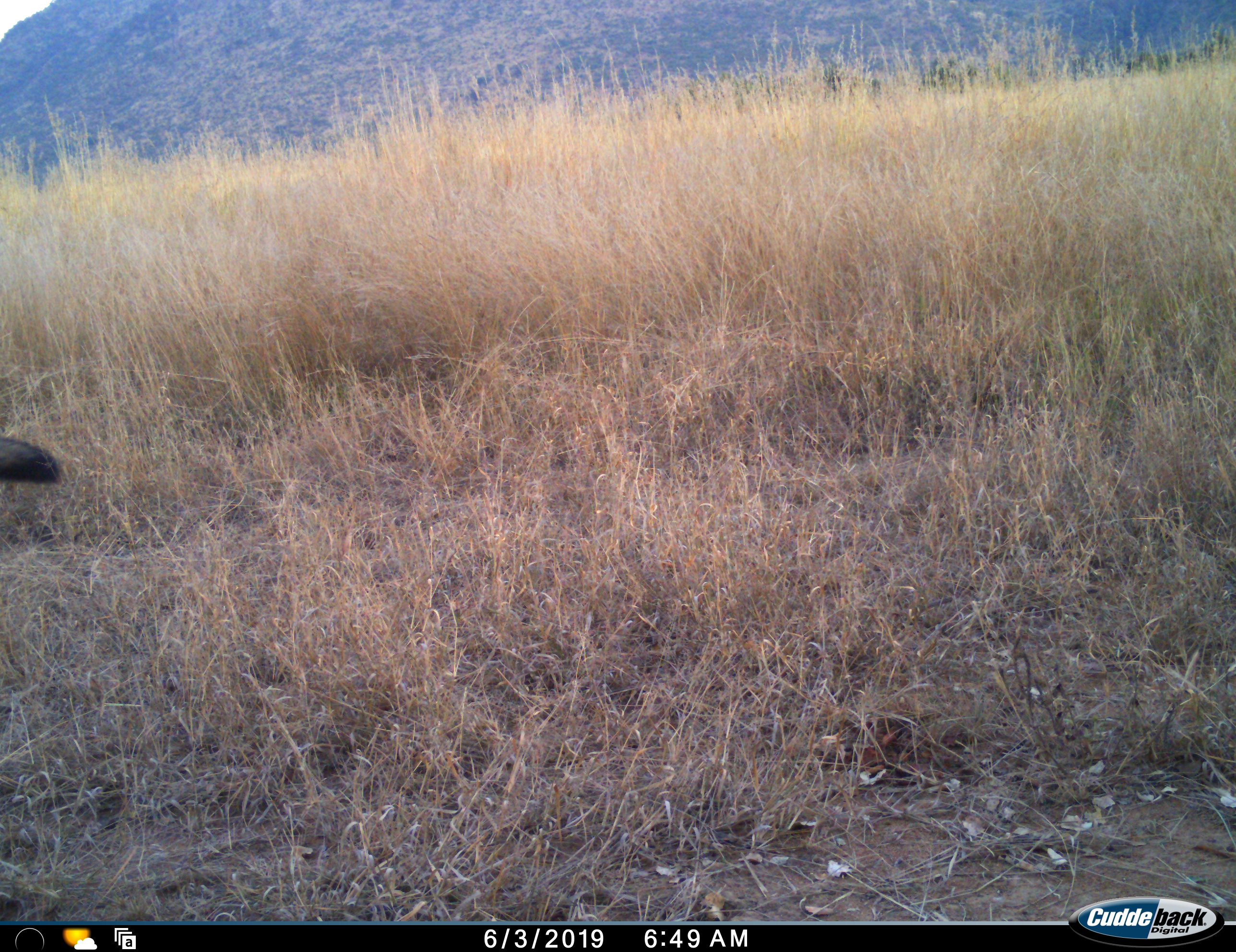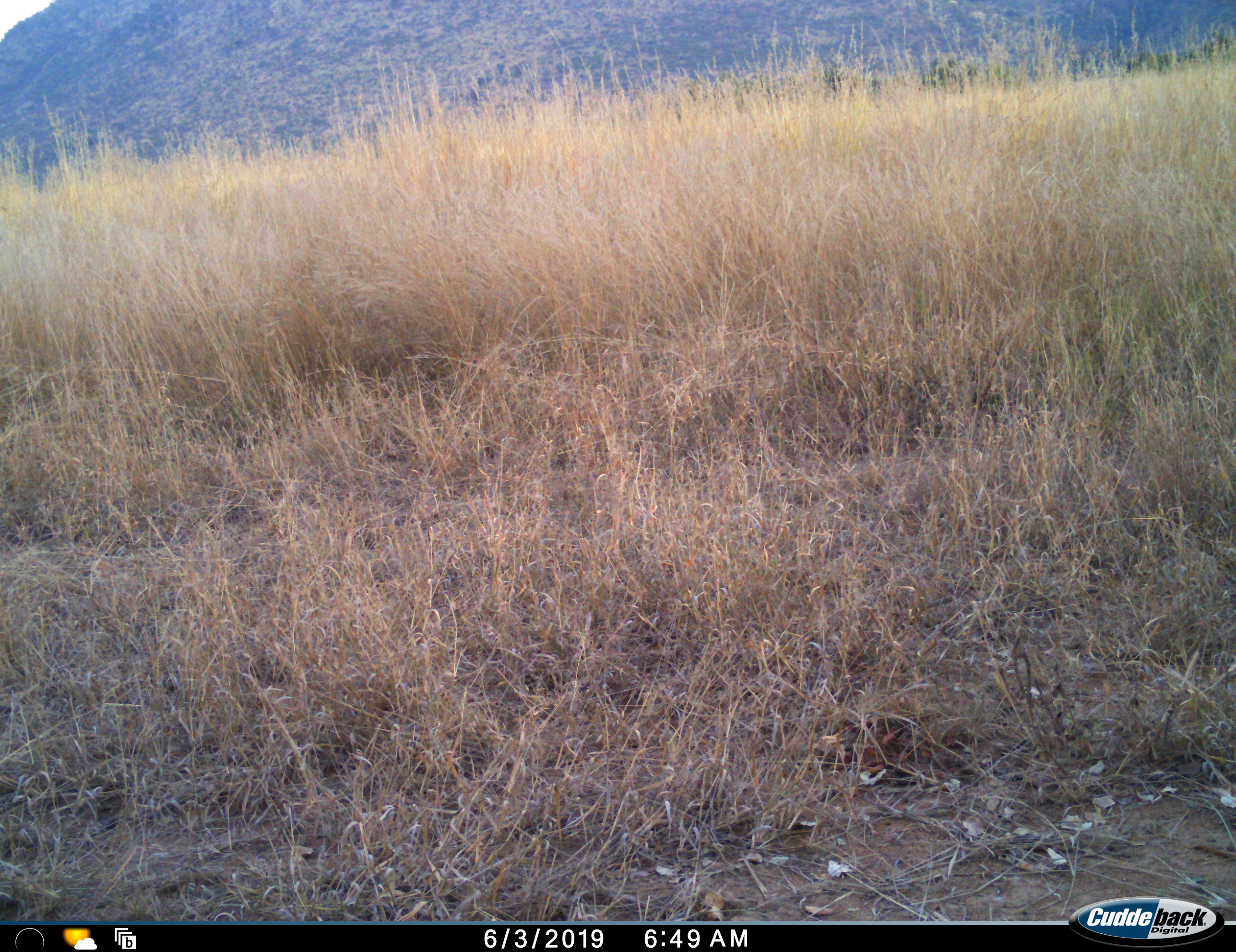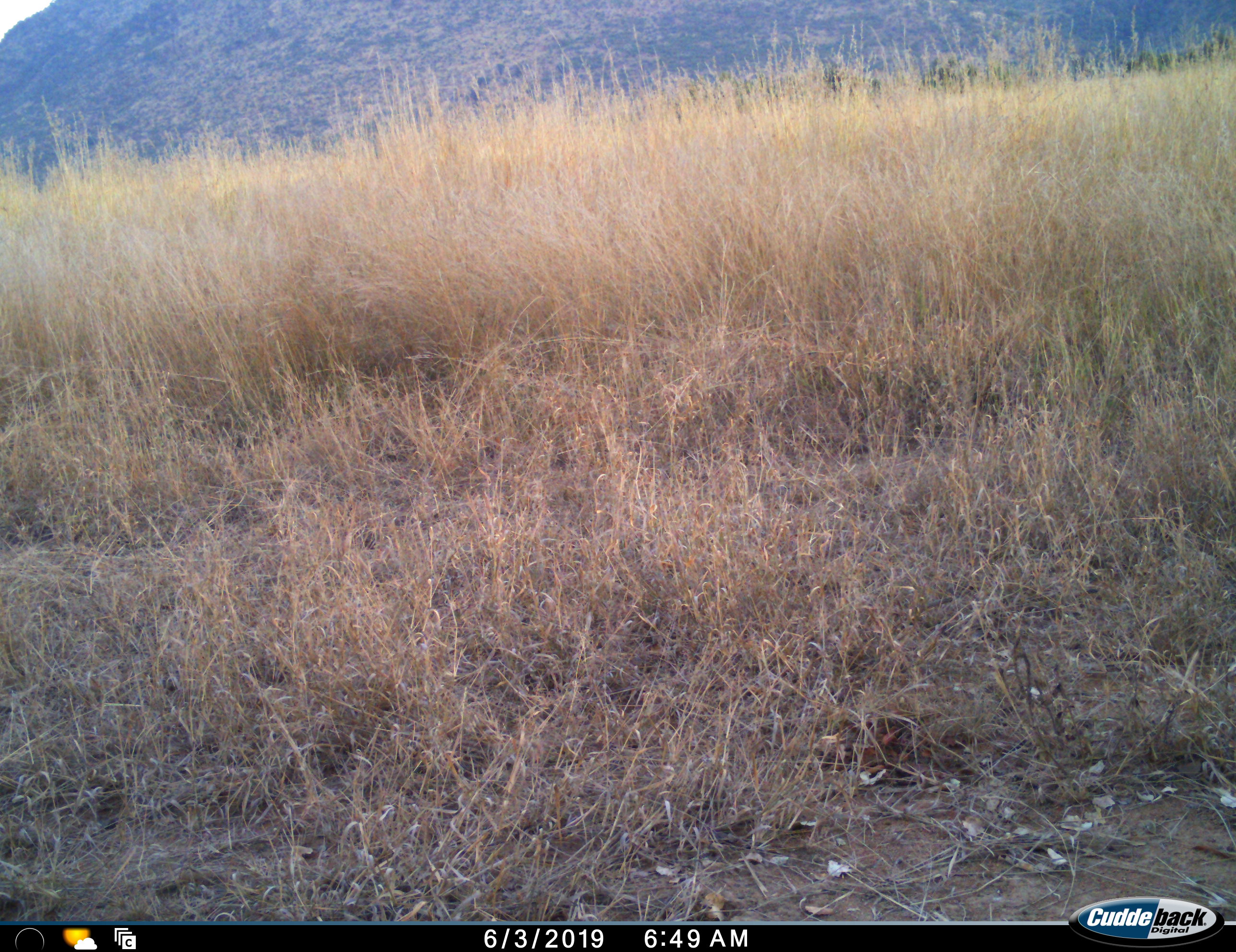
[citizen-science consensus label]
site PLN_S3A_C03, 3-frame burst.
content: unidentified animal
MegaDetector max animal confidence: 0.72